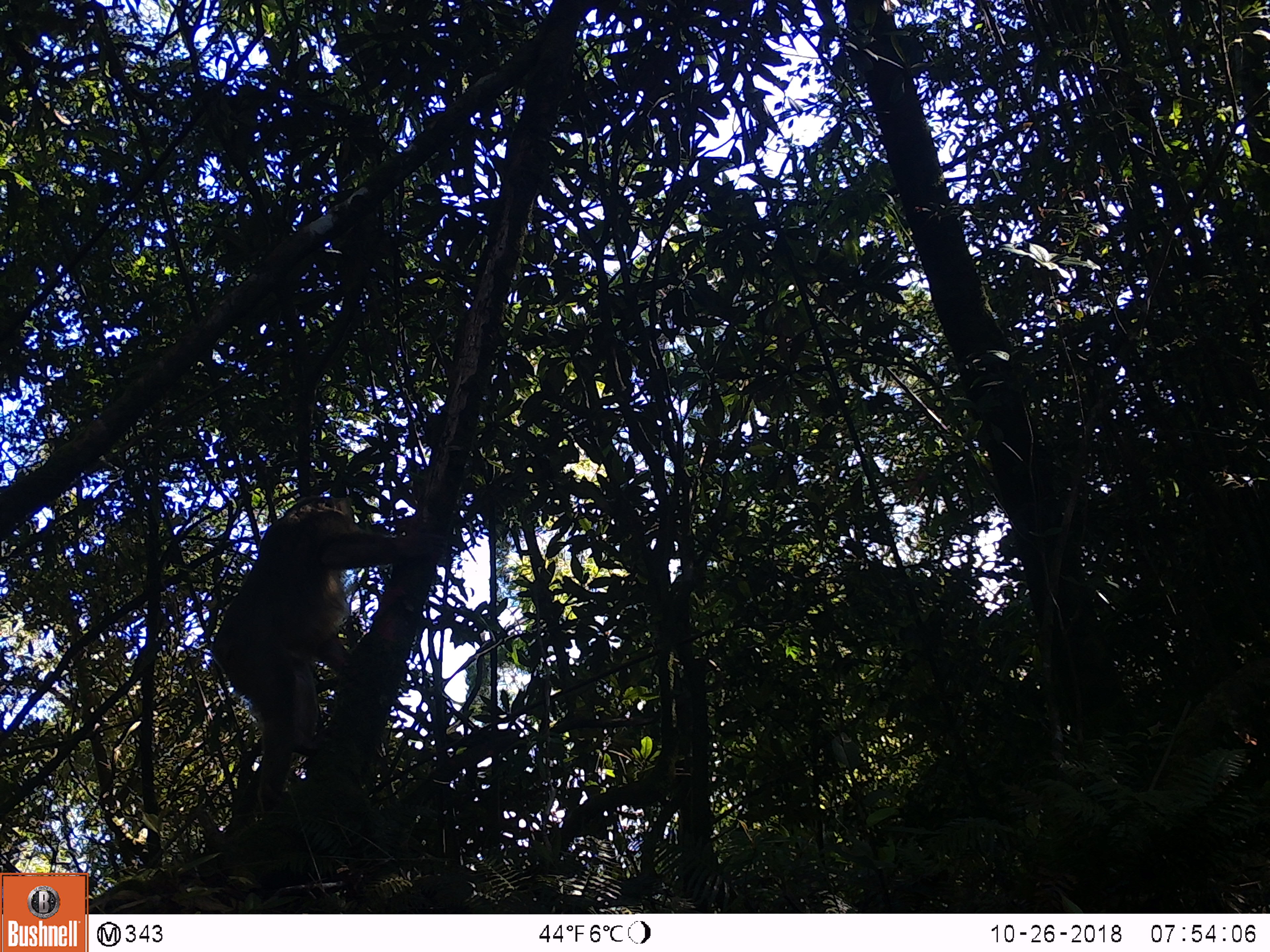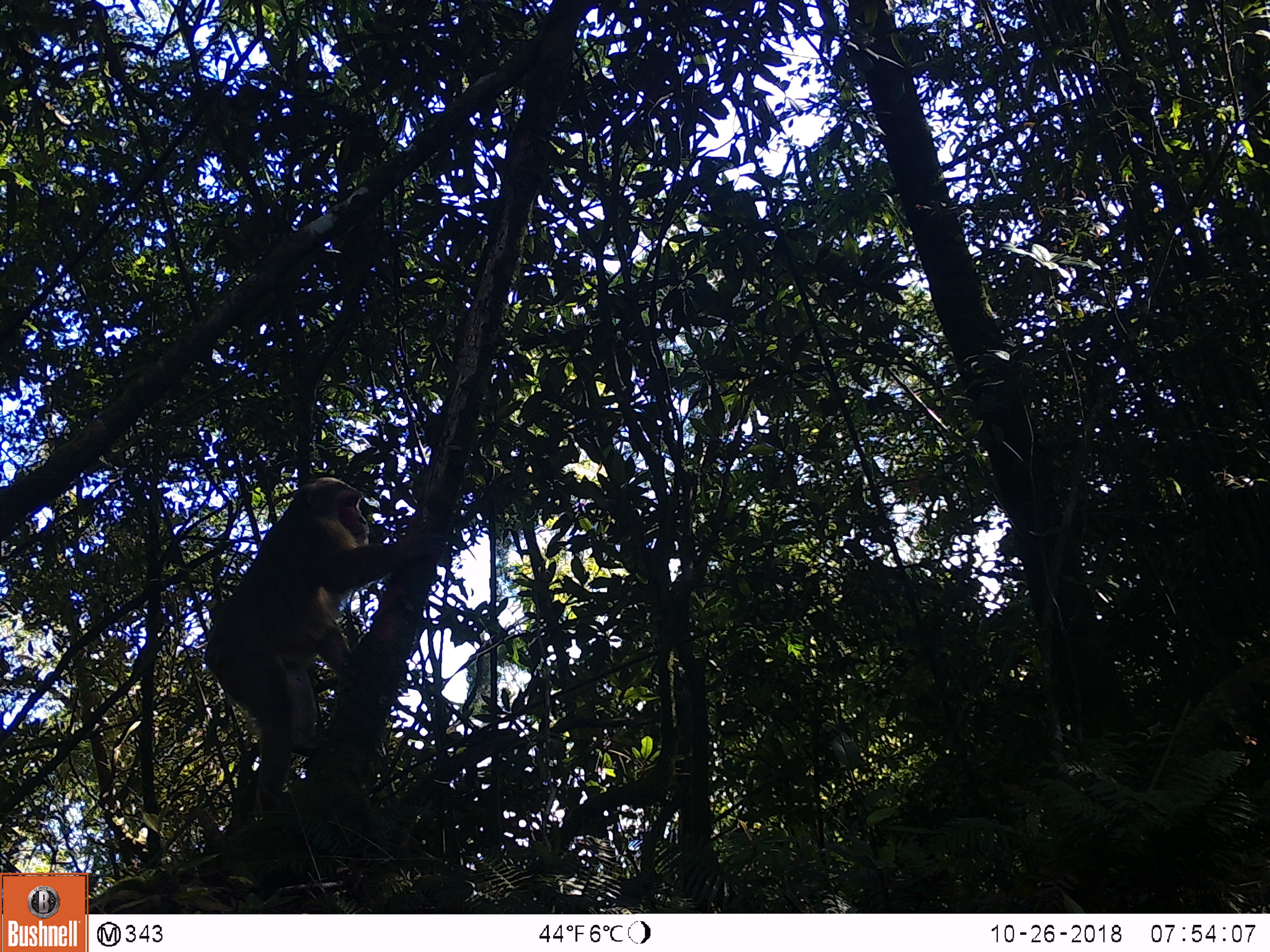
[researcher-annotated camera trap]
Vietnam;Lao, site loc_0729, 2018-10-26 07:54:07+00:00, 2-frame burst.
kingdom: Animalia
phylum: Chordata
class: Mammalia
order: Primates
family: Cercopithecidae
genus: Macaca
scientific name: Macaca arctoides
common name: stump-tailed macaque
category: stump tailed macaque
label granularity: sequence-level